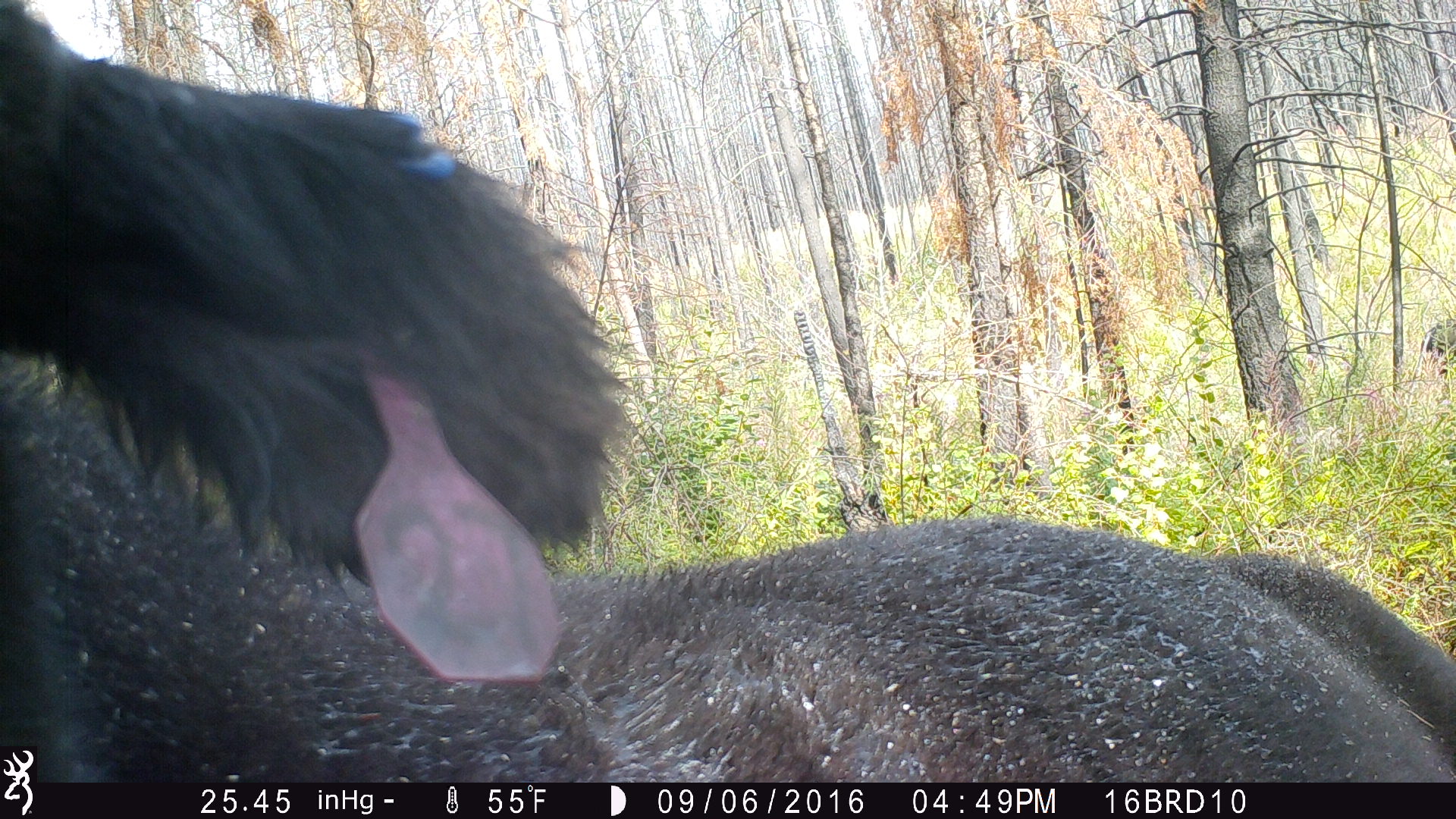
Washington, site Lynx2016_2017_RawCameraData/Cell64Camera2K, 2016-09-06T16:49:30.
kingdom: Animalia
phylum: Chordata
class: Mammalia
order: Artiodactyla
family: Bovidae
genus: Bos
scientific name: Bos taurus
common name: domestic cattle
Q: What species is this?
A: Domestic cattle (Bos taurus).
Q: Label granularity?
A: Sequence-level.